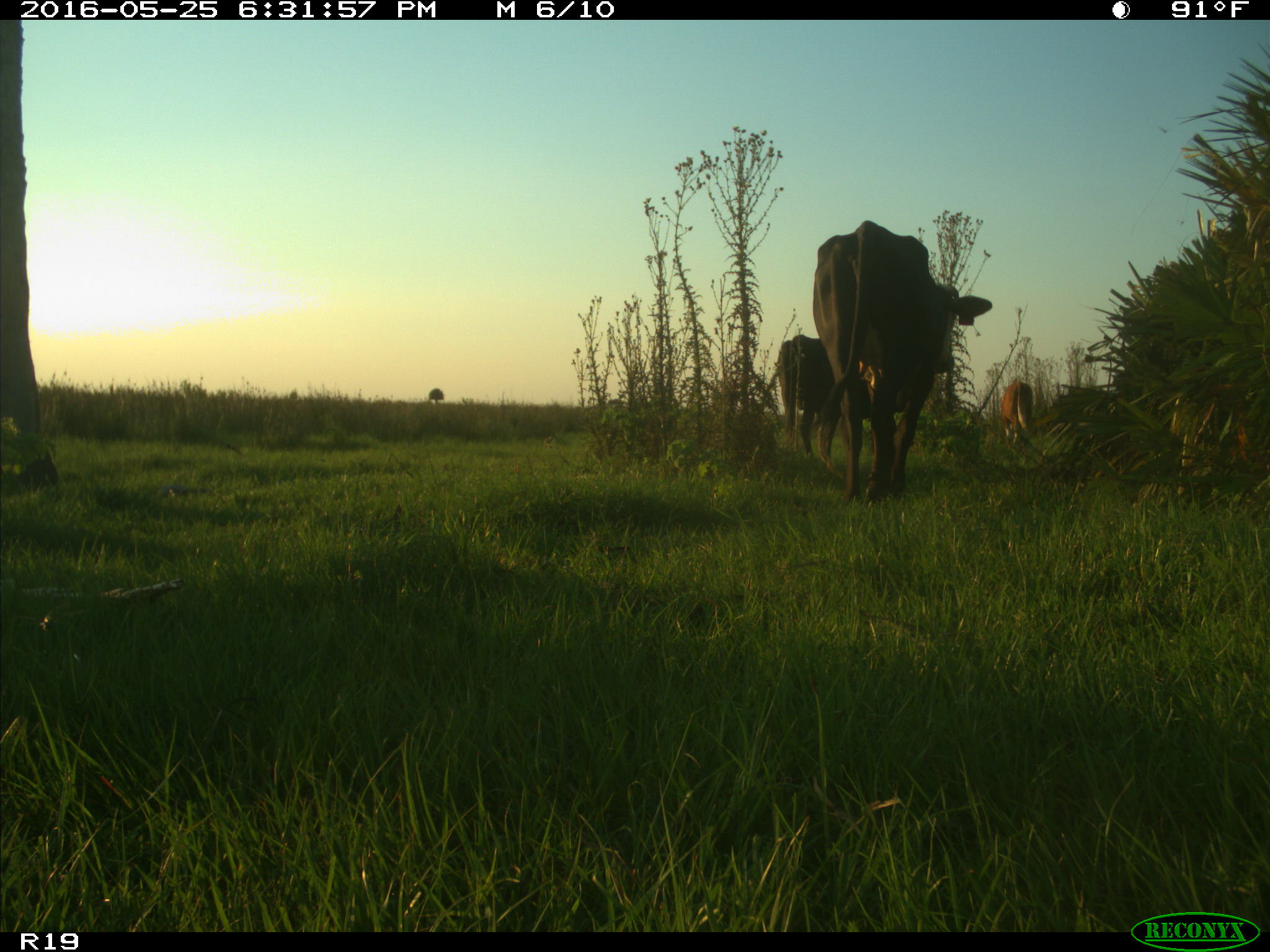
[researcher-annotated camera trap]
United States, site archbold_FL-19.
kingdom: Animalia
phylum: Chordata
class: Mammalia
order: Artiodactyla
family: Bovidae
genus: Bos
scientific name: Bos taurus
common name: domestic cow